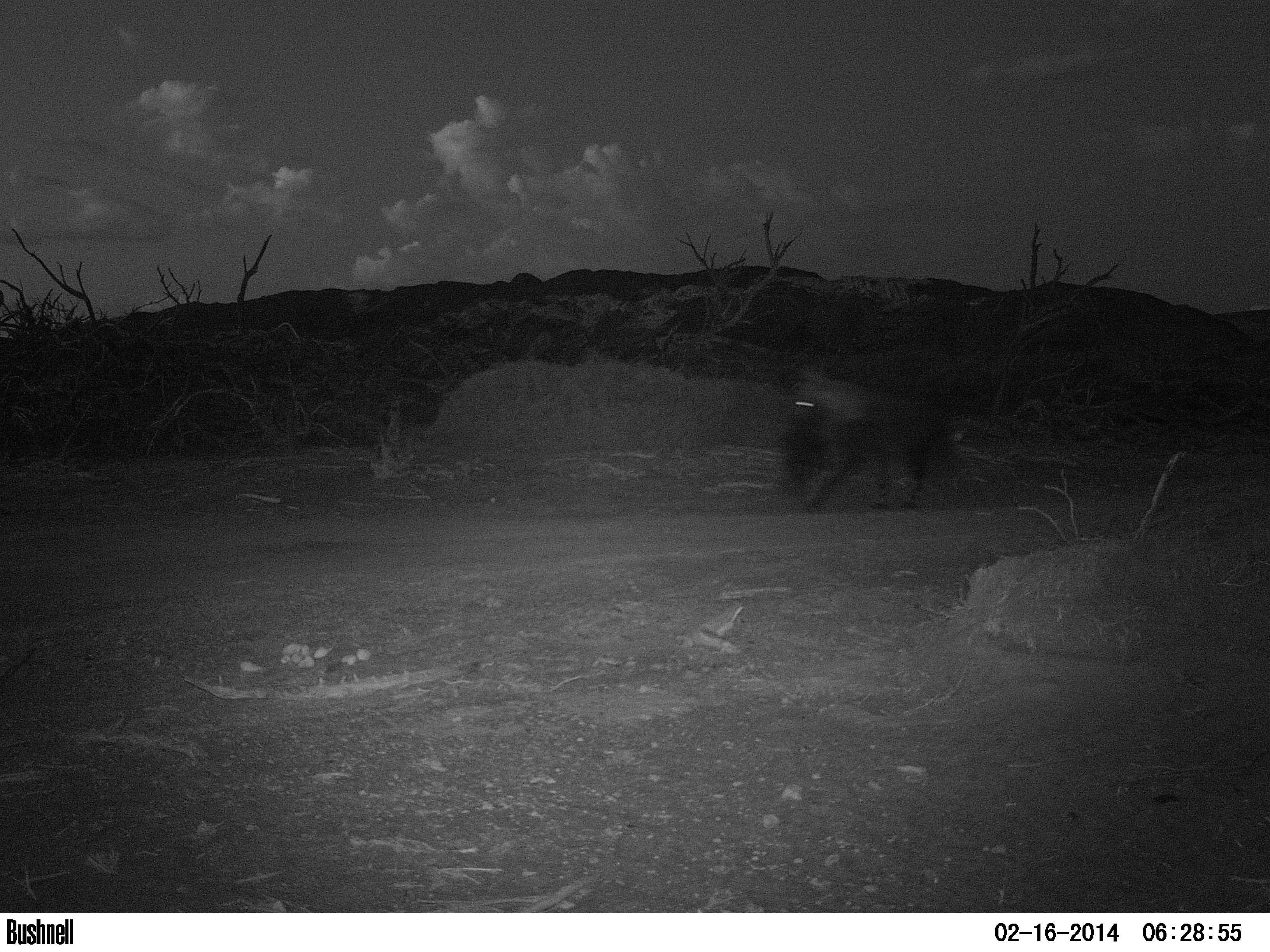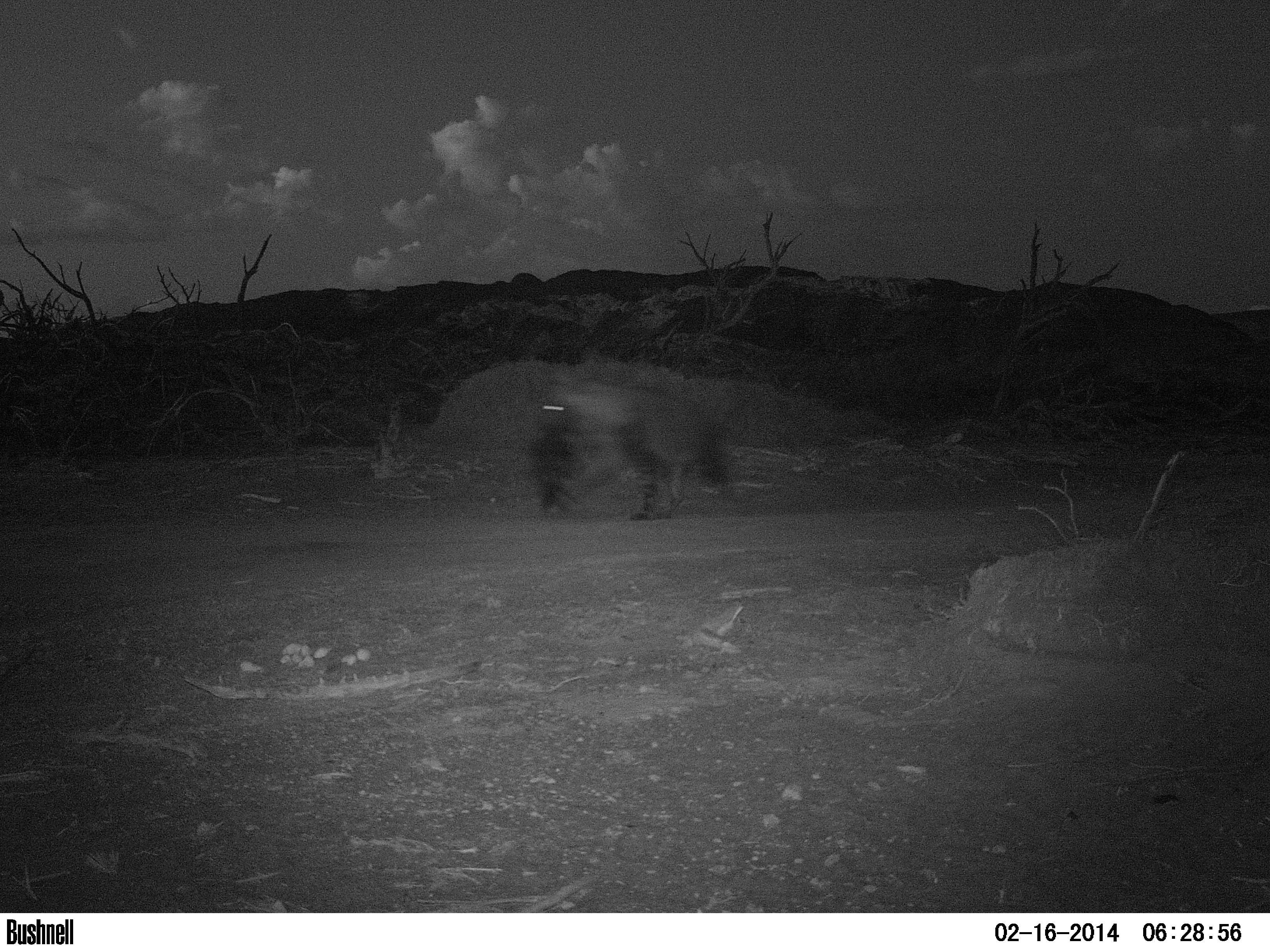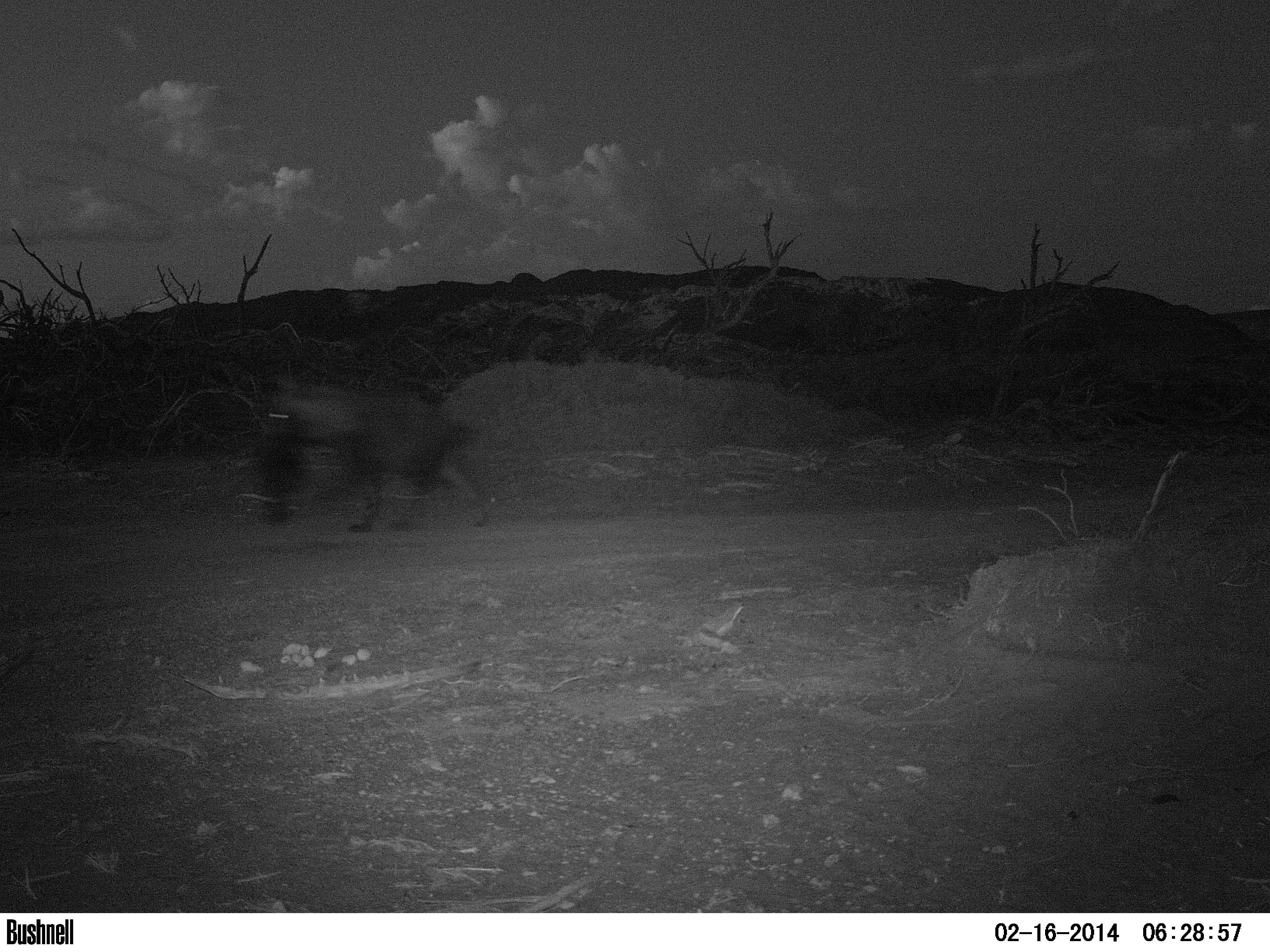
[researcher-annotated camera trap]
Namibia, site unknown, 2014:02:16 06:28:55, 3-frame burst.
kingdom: Animalia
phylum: Chordata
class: Mammalia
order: Carnivora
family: Hyaenidae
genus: Parahyaena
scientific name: Parahyaena brunnea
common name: brown hyena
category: hyaena brunnea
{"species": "hyaena brunnea (brown hyena) (Parahyaena brunnea)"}